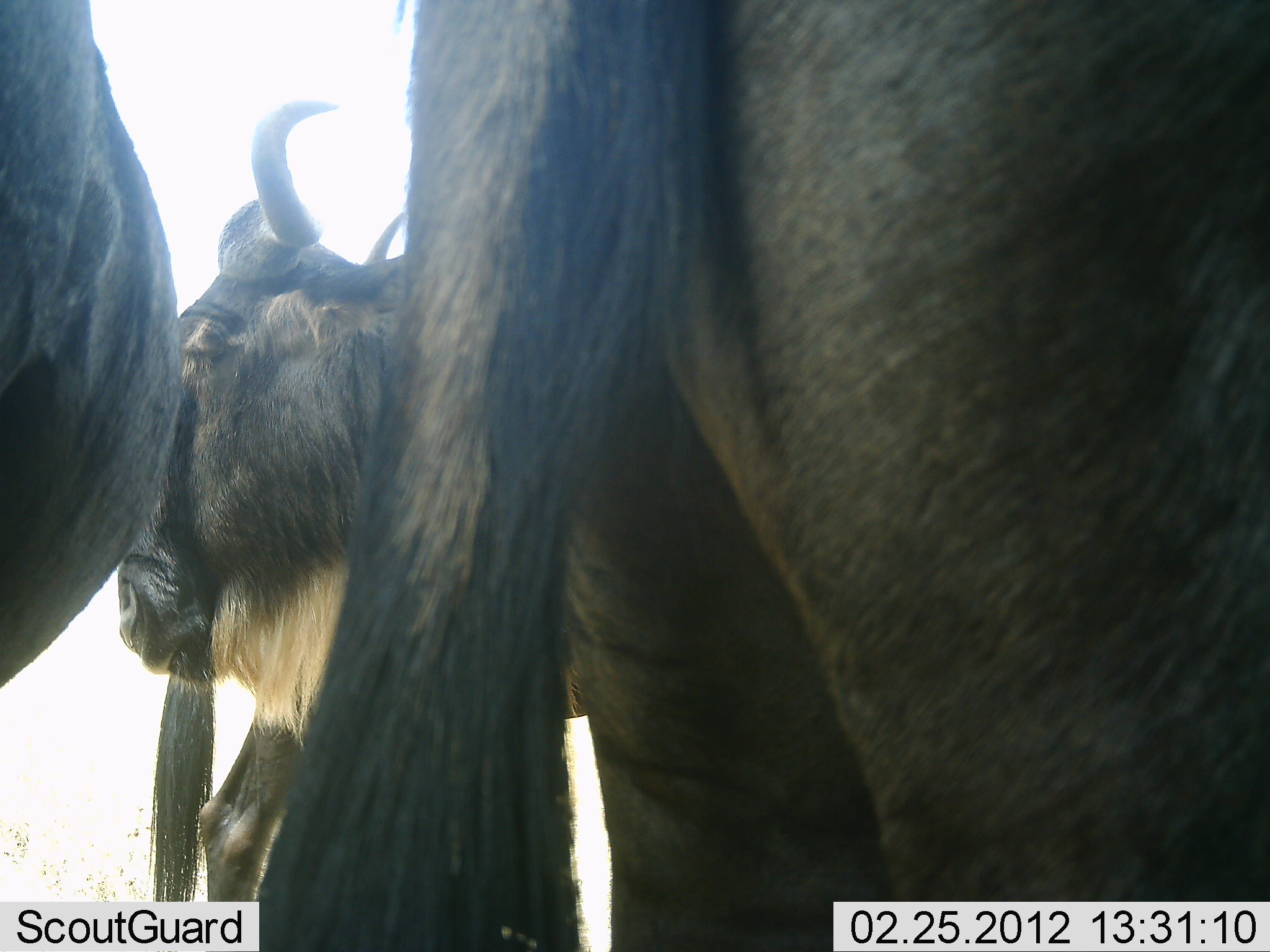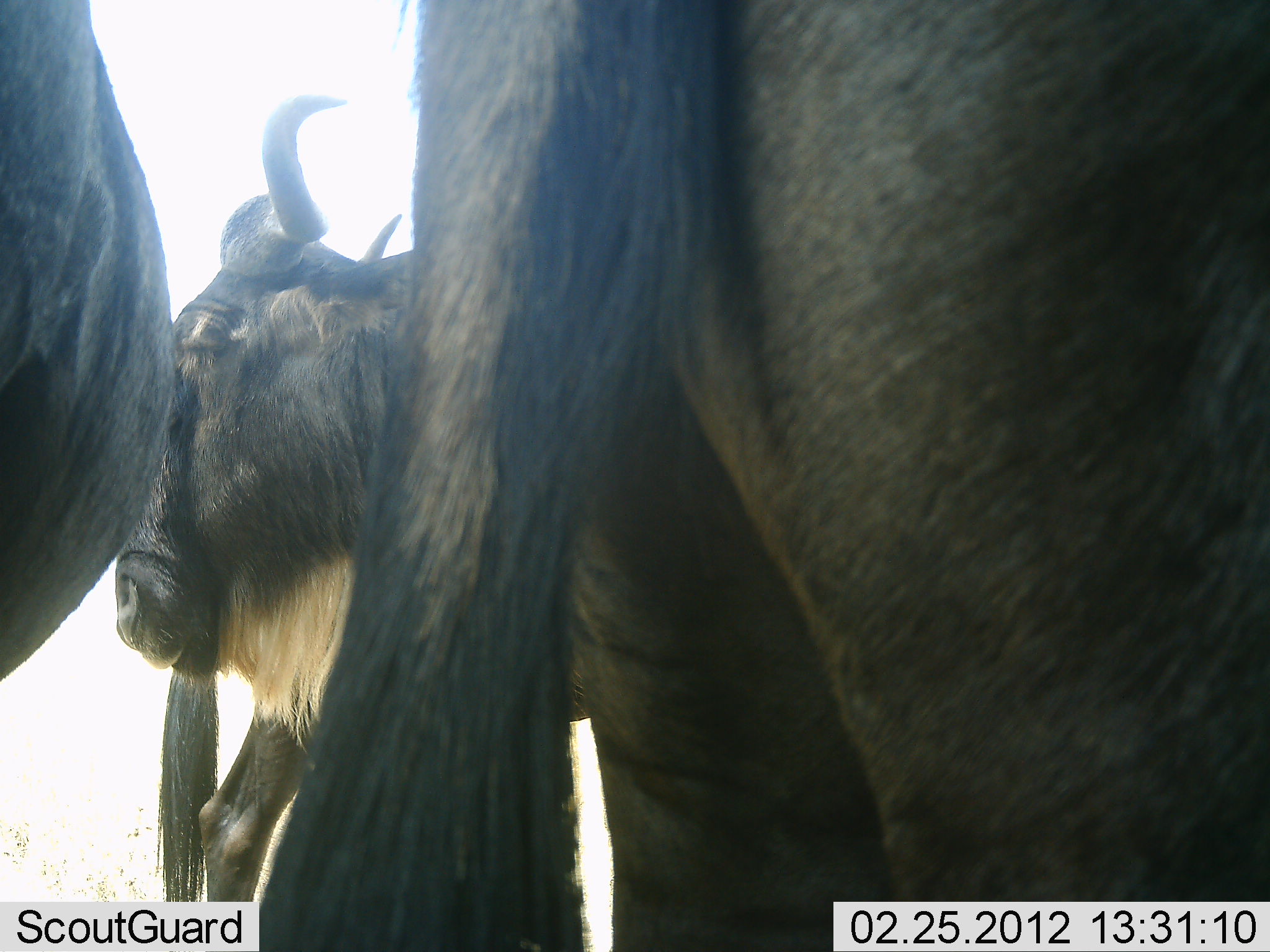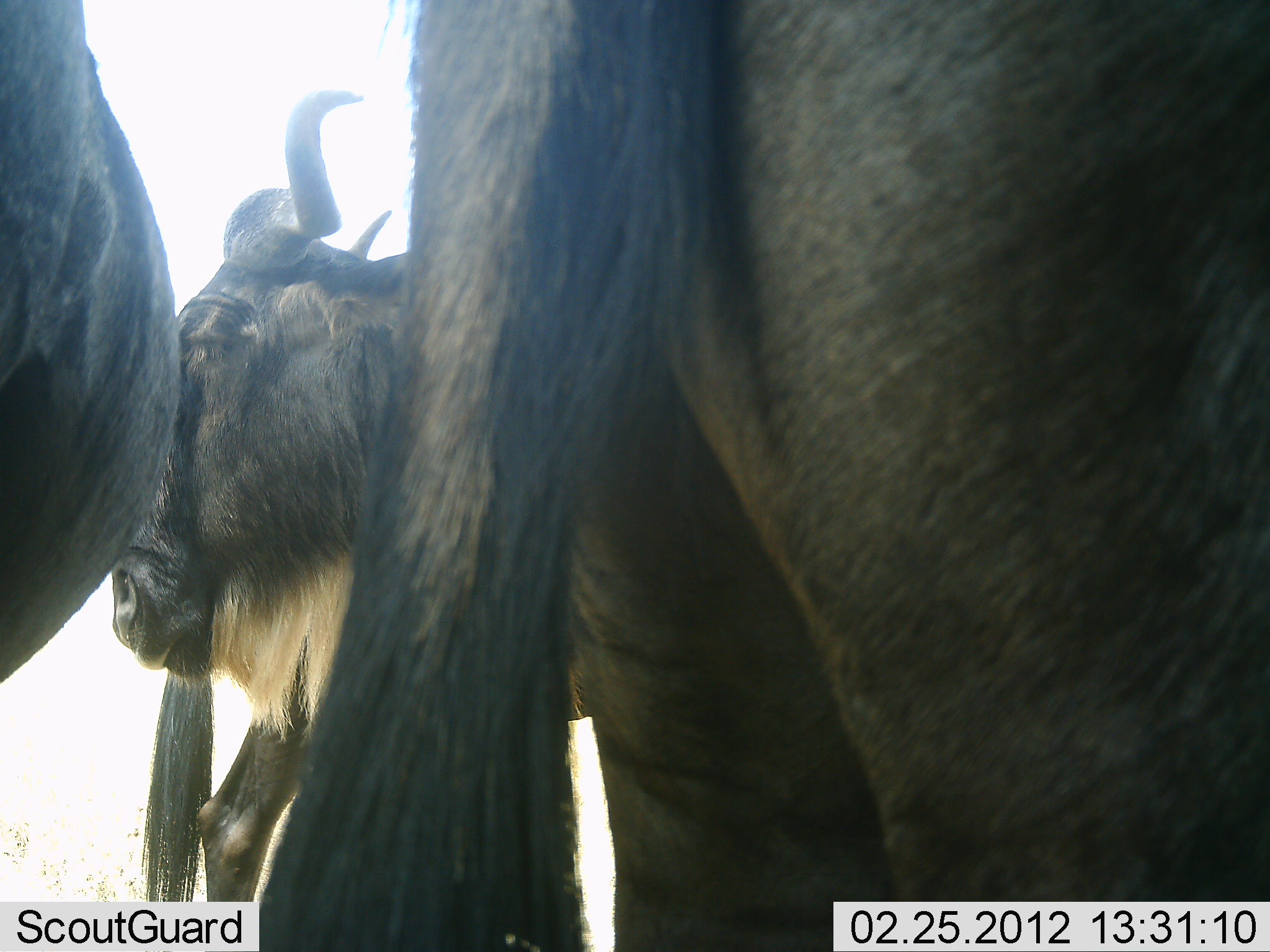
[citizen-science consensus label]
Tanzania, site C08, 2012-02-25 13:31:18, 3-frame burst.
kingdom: Animalia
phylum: Chordata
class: Mammalia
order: Artiodactyla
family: Bovidae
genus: Connochaetes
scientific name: Connochaetes taurinus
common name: blue wildebeest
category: wildebeest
Wildebeest (blue wildebeest) (Connochaetes taurinus), count 4. Behavior (volunteer vote fractions): standing 91%, resting 0%, moving 0%, interacting 4%. Young present (vote fraction): 0%. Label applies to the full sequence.